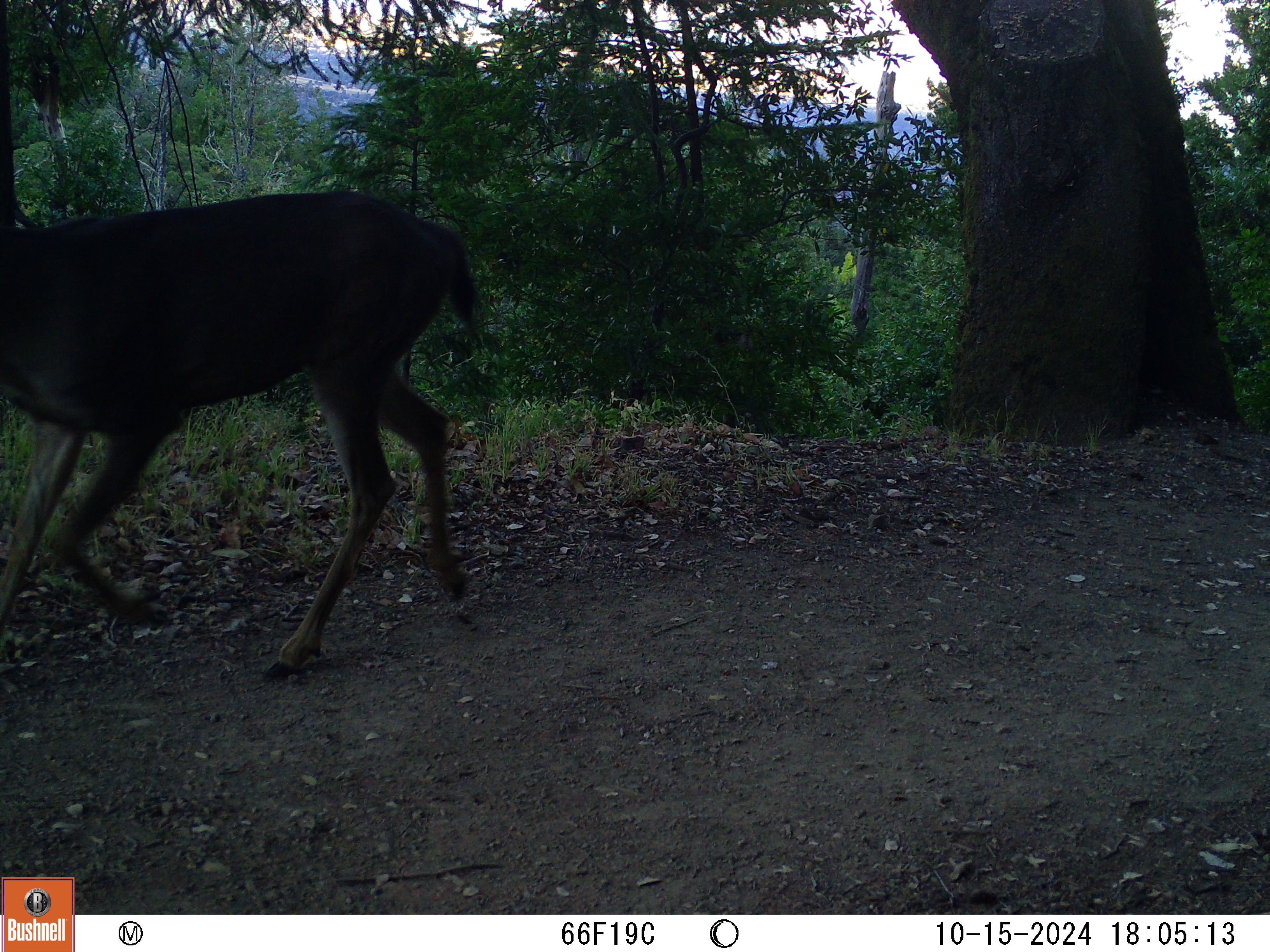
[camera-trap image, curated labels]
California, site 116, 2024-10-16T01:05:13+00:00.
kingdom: Animalia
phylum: Chordata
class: Mammalia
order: Artiodactyla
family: Cervidae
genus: Odocoileus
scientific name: Odocoileus hemionus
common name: mule deer